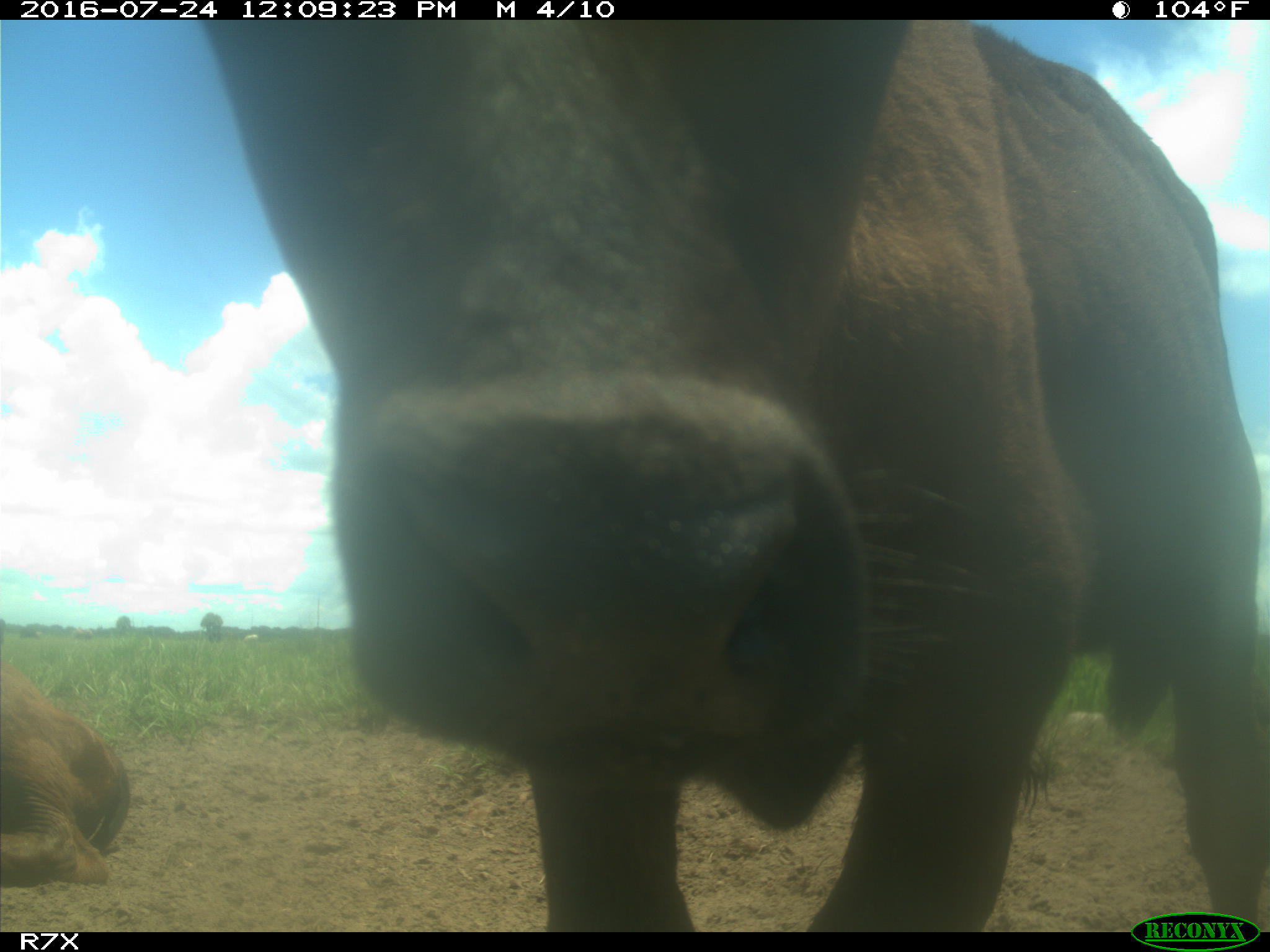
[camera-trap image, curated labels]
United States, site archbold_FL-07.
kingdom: Animalia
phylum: Chordata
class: Mammalia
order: Artiodactyla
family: Bovidae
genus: Bos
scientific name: Bos taurus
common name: domestic cow